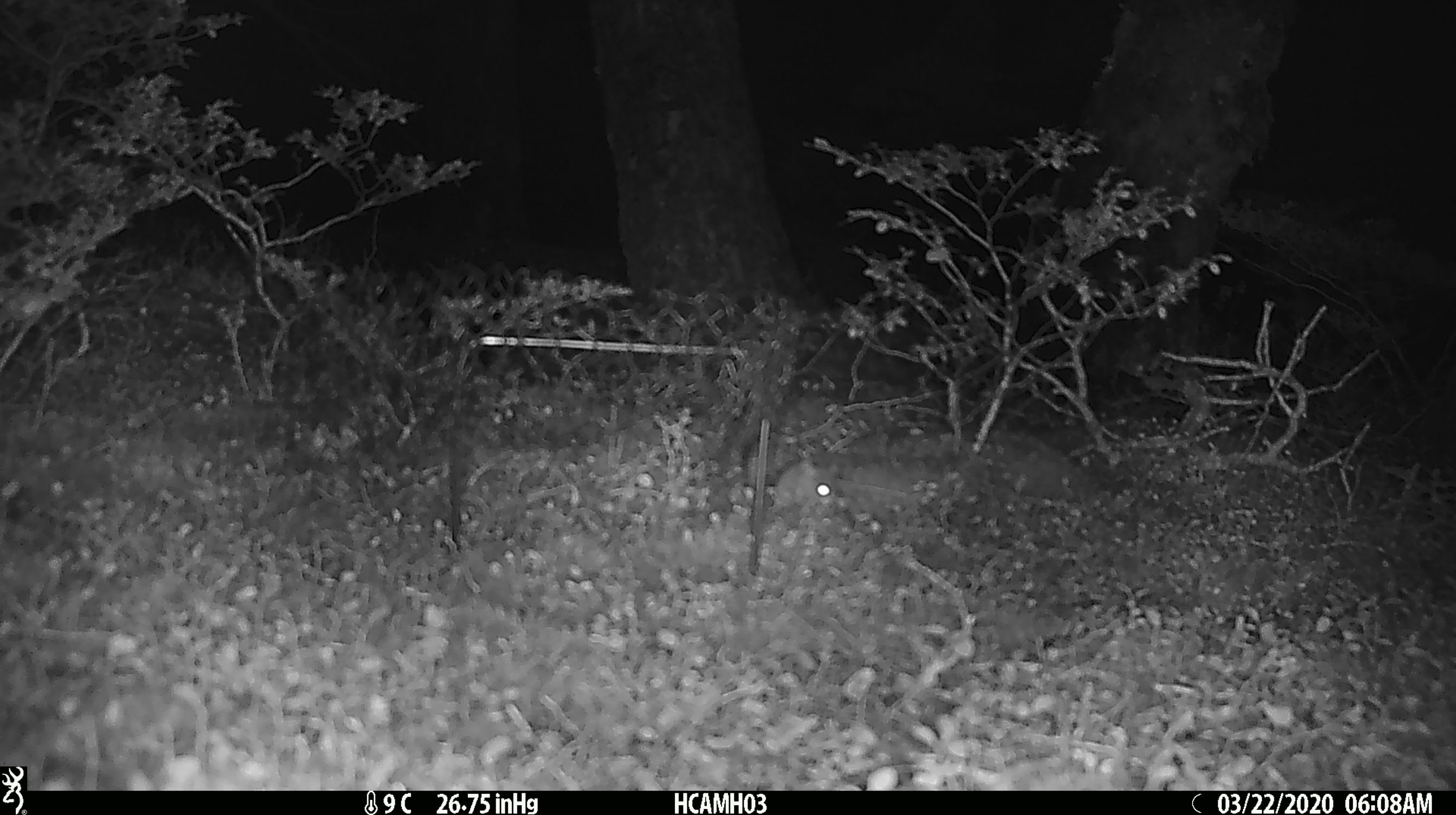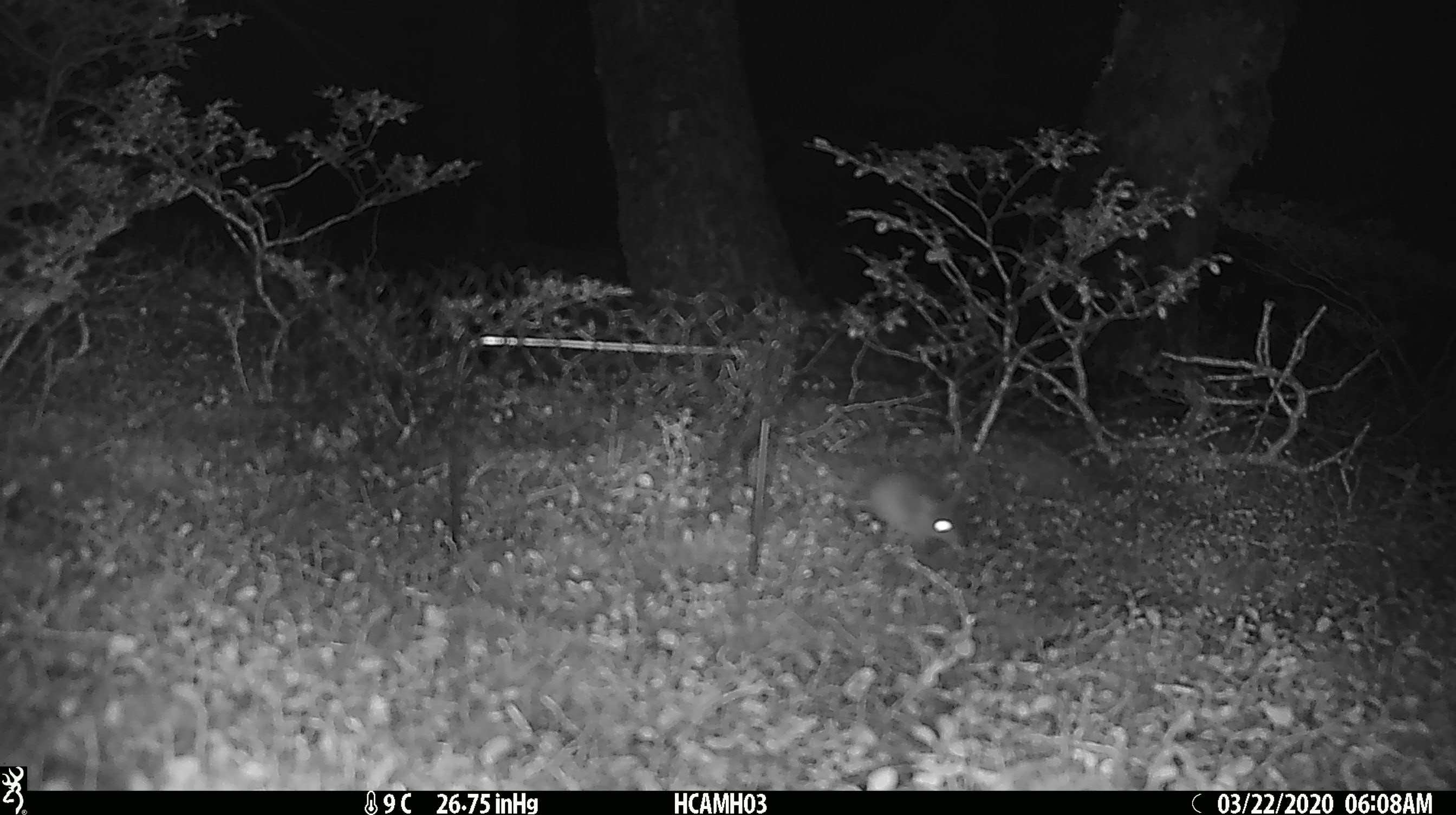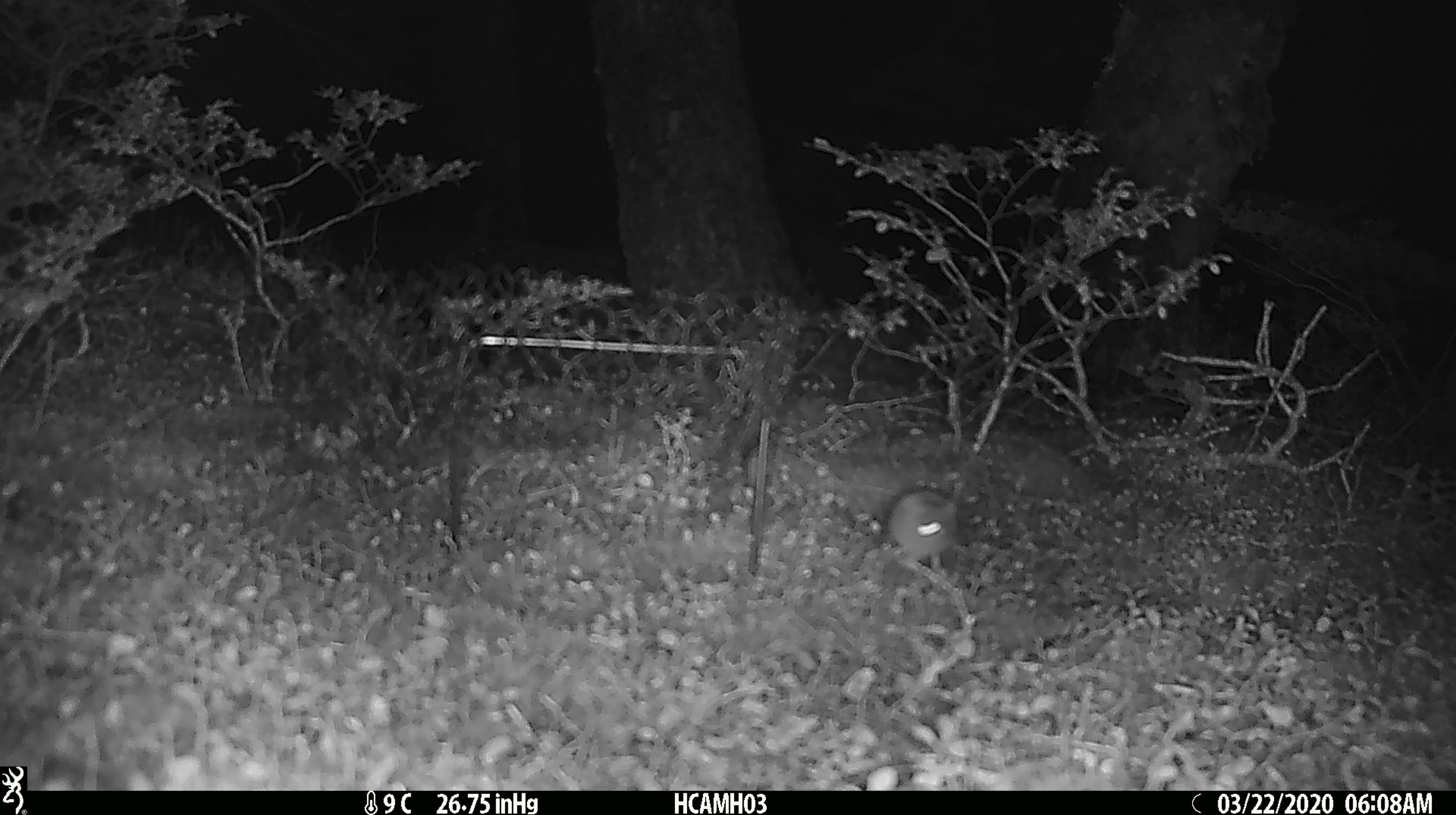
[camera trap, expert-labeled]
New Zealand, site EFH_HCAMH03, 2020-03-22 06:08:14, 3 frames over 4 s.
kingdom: Animalia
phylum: Chordata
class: Mammalia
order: Rodentia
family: Muridae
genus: Mus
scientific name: Mus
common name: mouse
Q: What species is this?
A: Mouse (Mus).